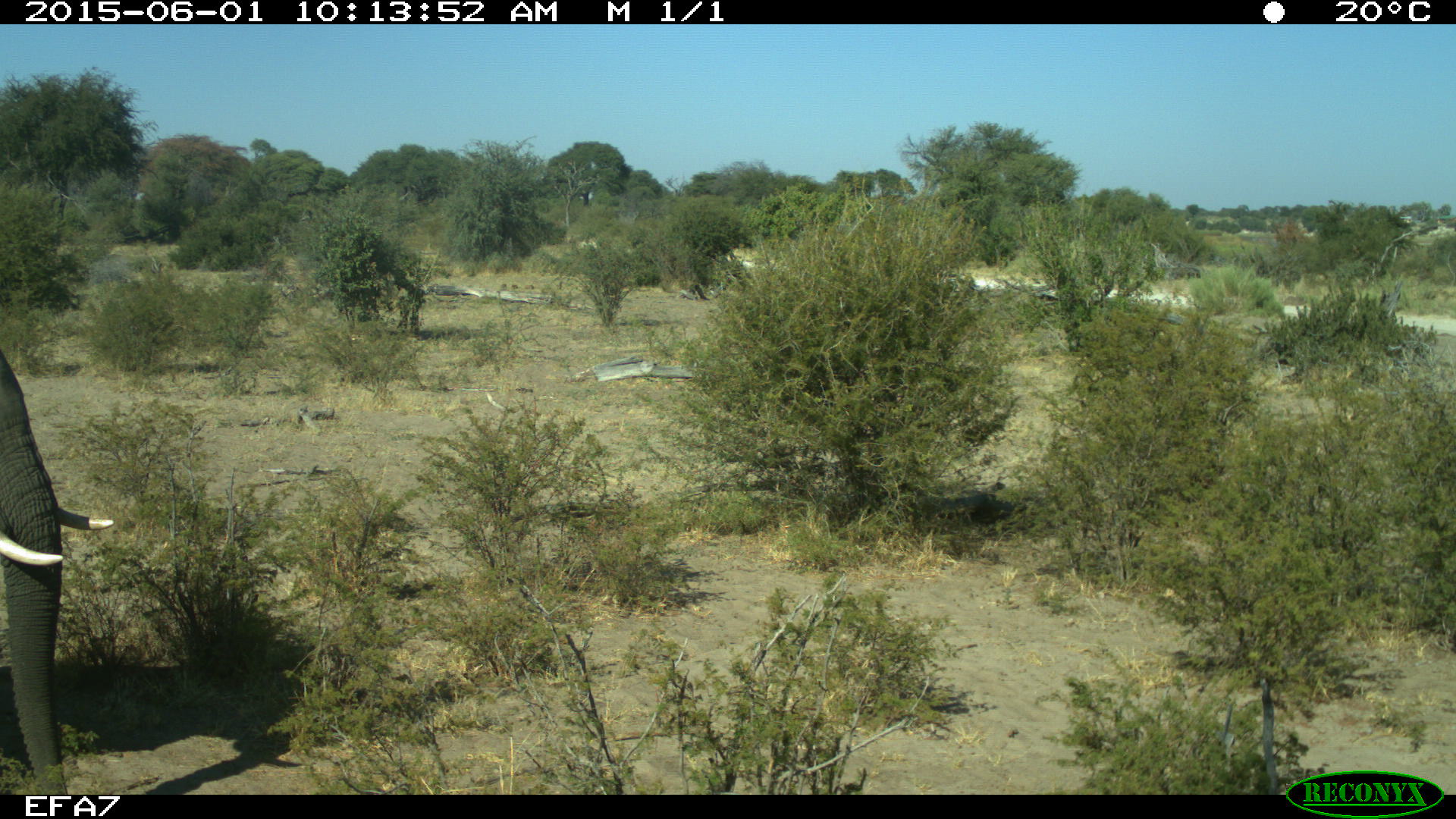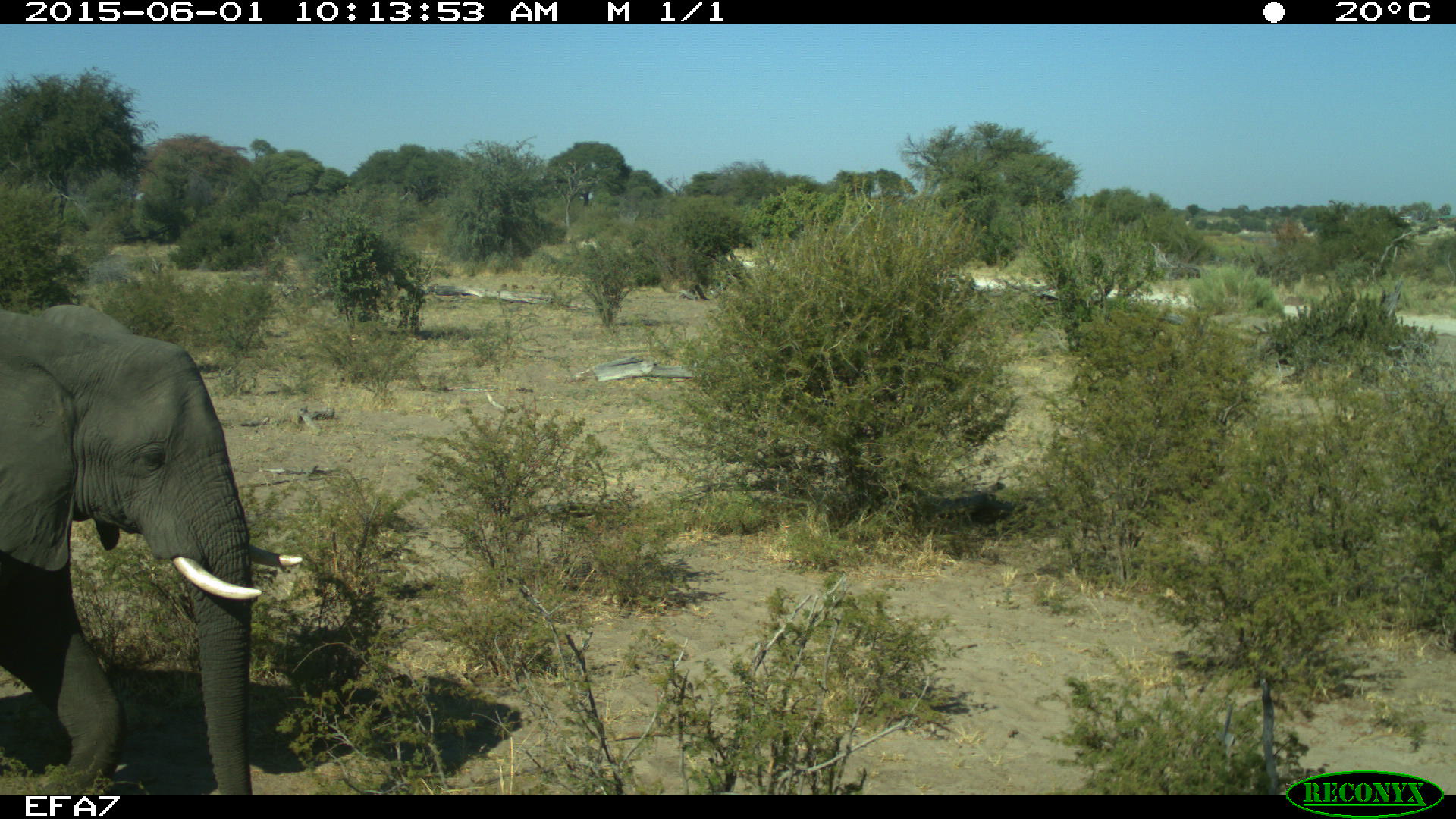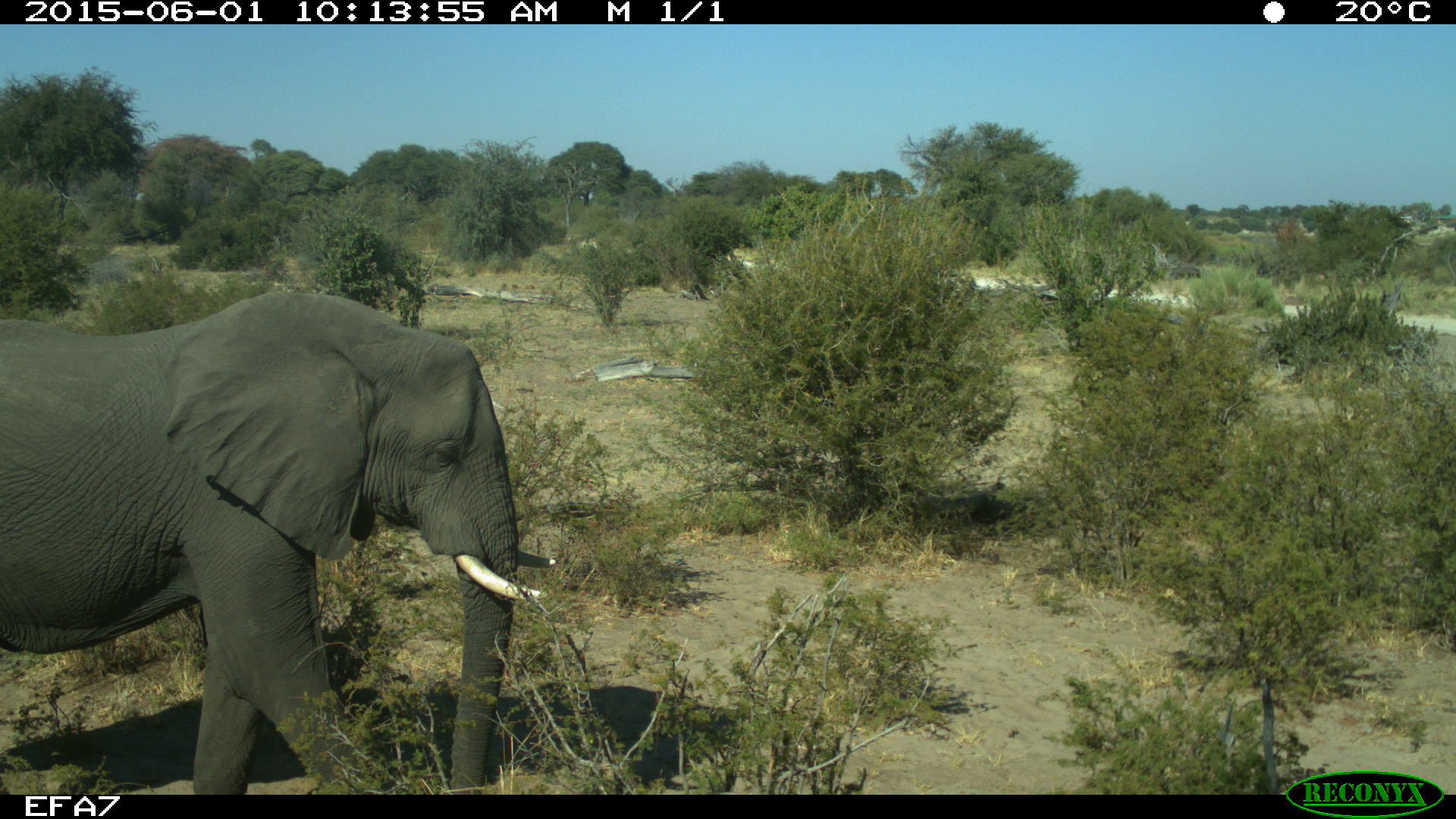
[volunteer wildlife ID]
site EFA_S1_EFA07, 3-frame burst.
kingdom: Animalia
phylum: Chordata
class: Mammalia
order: Proboscidea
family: Elephantidae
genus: Loxodonta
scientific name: Loxodonta africana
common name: african bush elephant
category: elephant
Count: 1.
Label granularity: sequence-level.